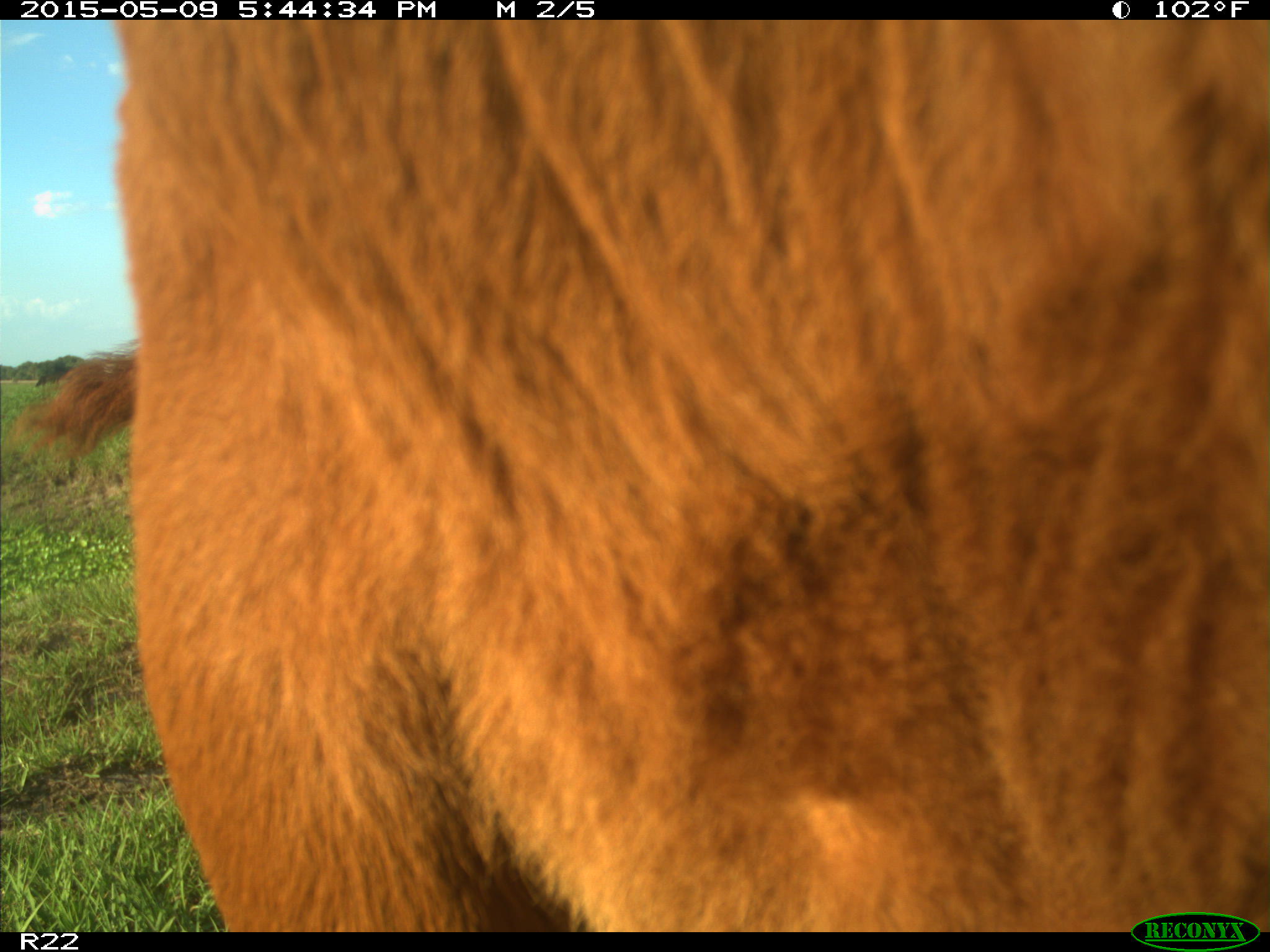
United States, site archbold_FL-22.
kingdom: Animalia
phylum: Chordata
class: Mammalia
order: Artiodactyla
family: Bovidae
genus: Bos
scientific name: Bos taurus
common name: domestic cow